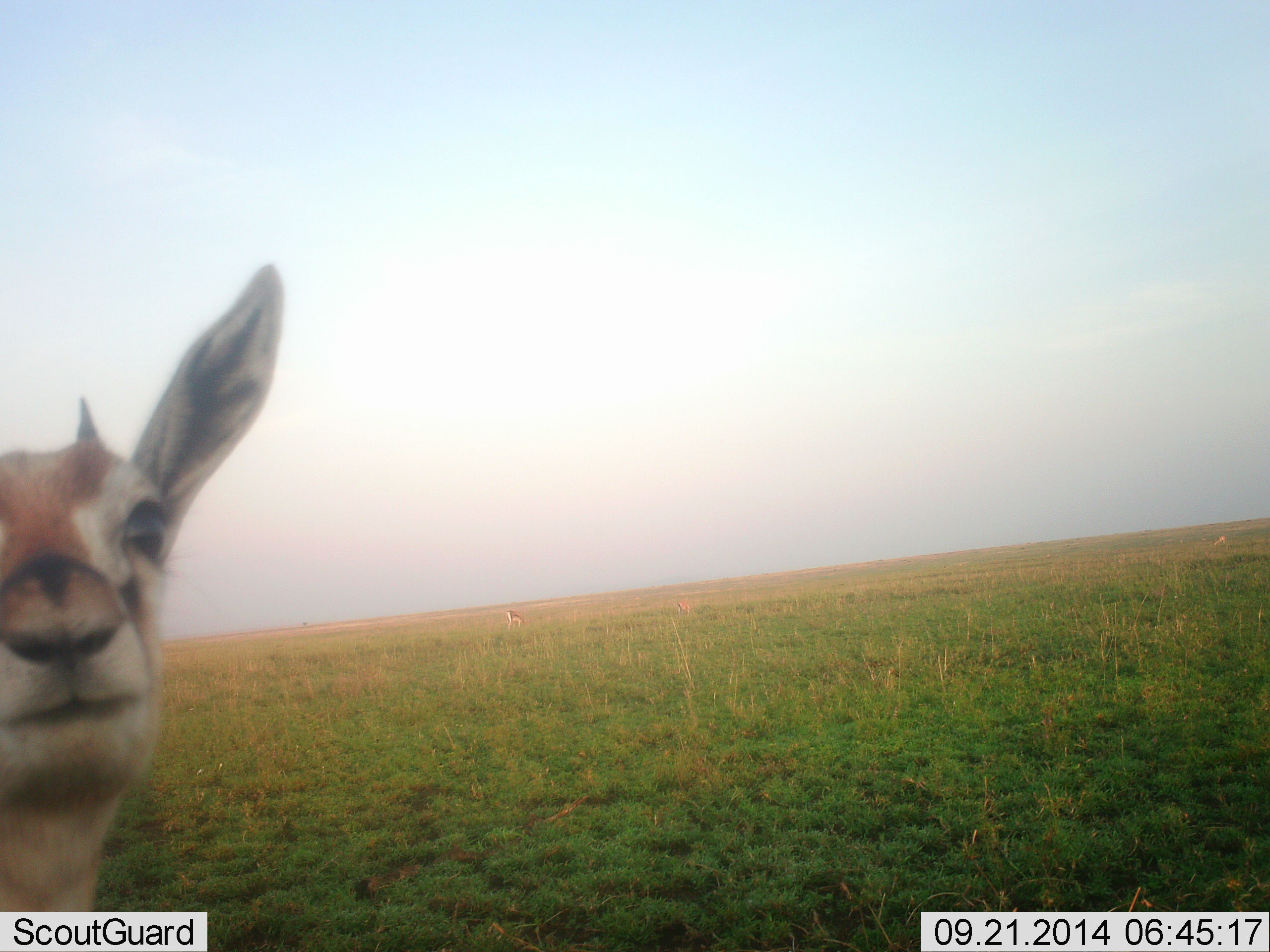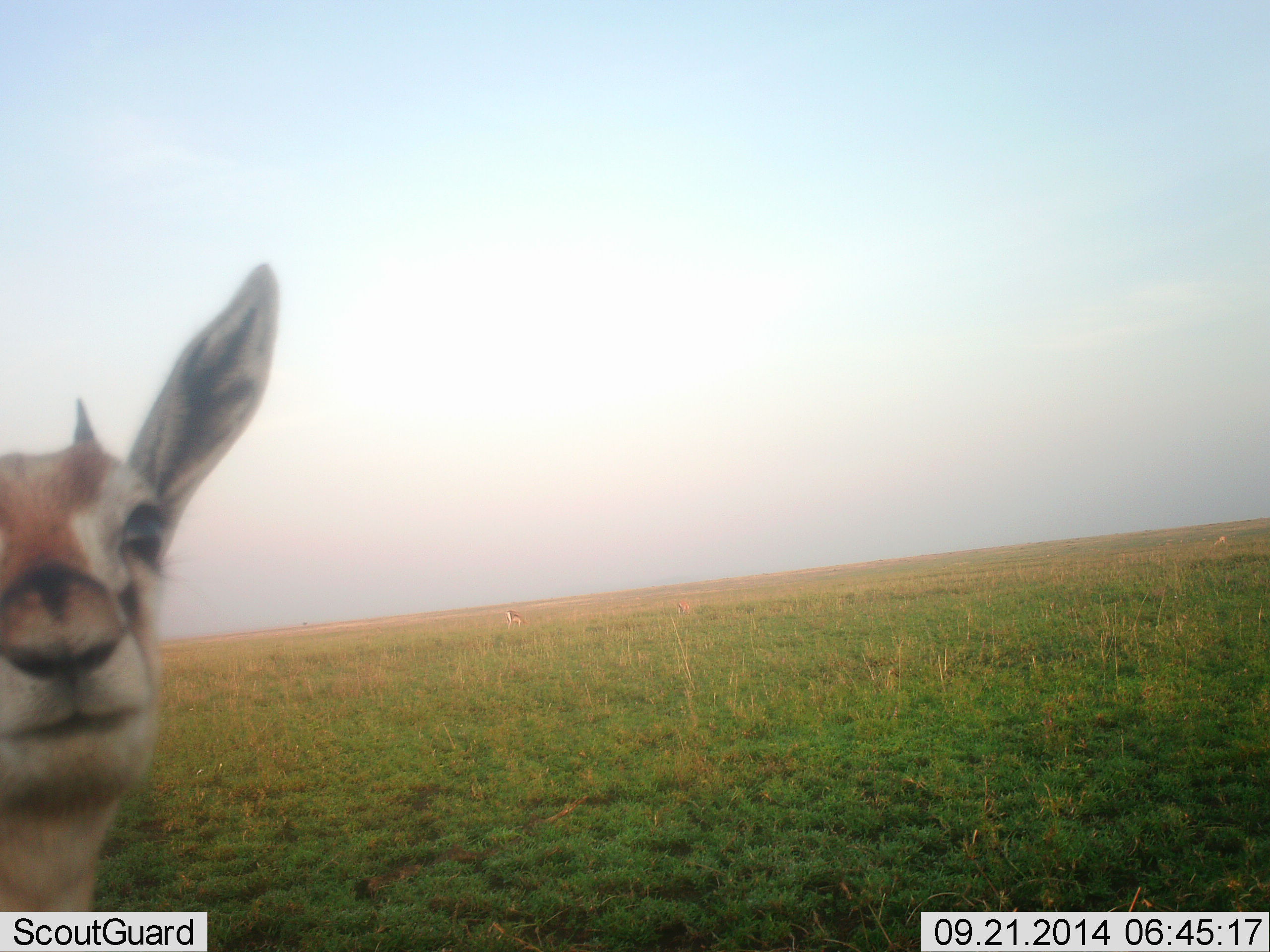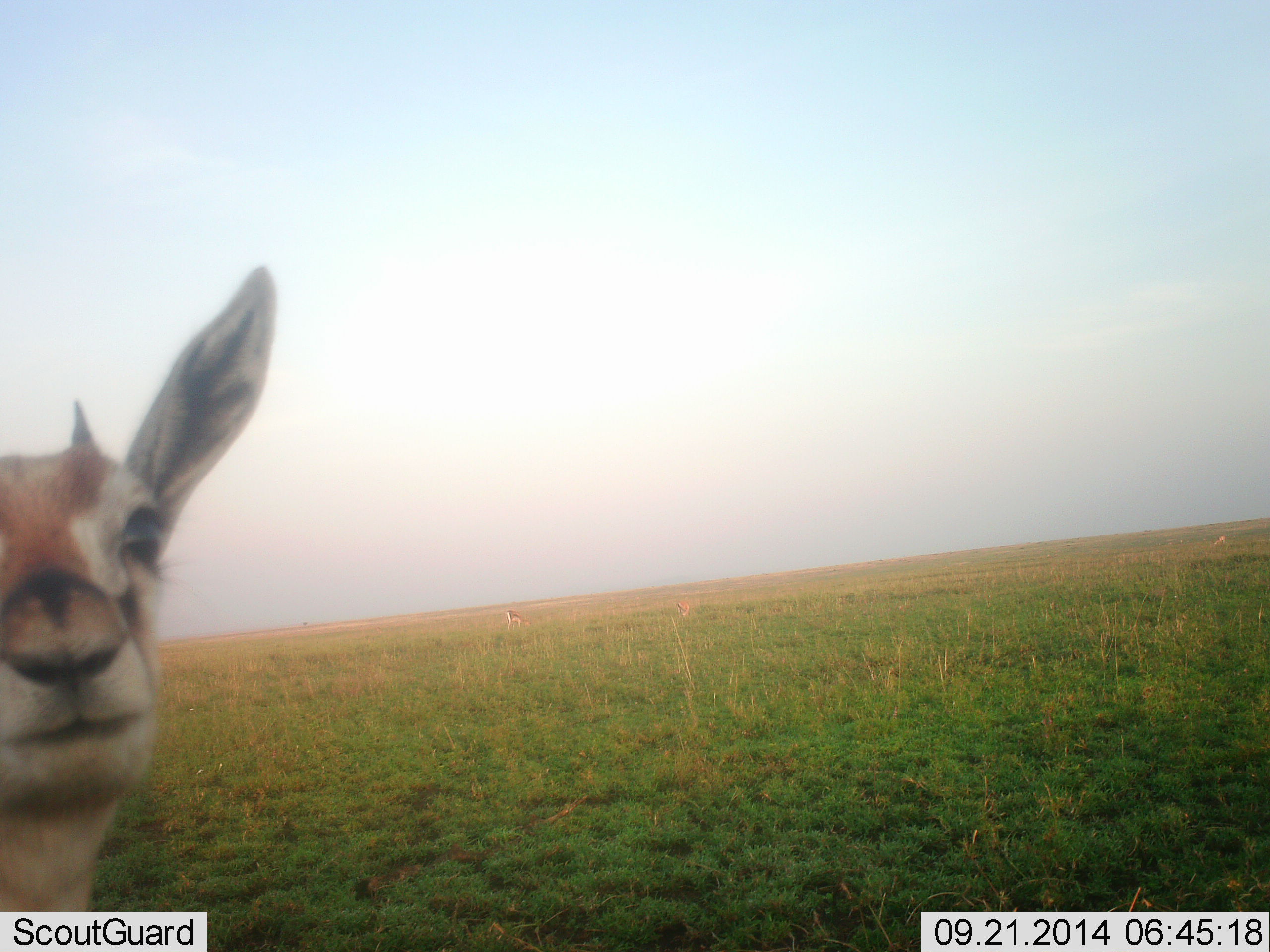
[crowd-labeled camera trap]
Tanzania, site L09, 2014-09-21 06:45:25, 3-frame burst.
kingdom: Animalia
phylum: Chordata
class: Mammalia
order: Artiodactyla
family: Bovidae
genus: Eudorcas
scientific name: Eudorcas thomsonii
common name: thomson's gazelle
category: gazellethomsons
Gazellethomsons (thomson's gazelle) (Eudorcas thomsonii), count 1. Behavior (volunteer vote fractions): standing 100%, resting 0%, moving 0%, interacting 0%. Young present (vote fraction): 0%. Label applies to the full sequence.